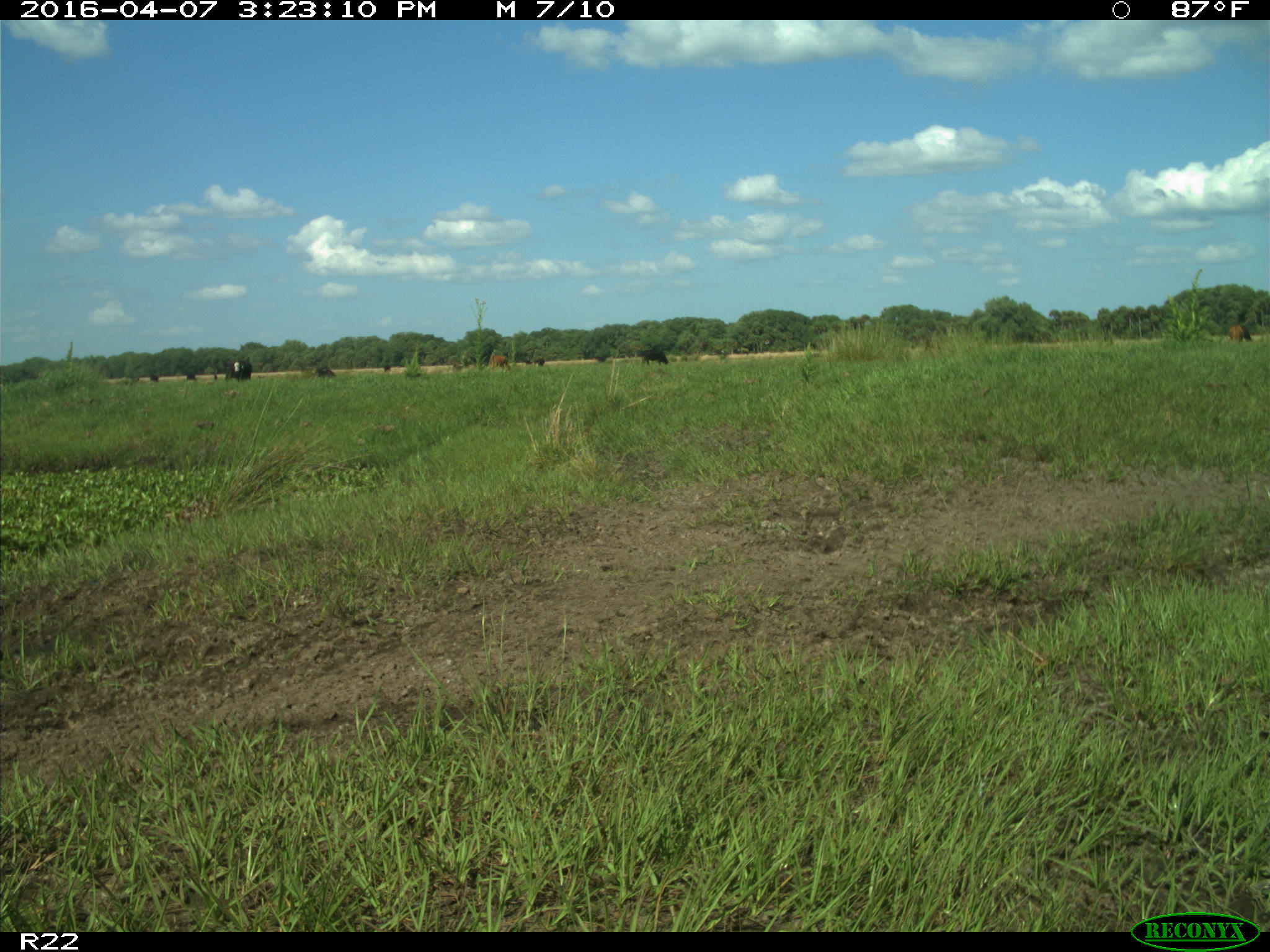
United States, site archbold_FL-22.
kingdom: Animalia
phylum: Chordata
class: Mammalia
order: Artiodactyla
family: Bovidae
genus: Bos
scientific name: Bos taurus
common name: domestic cow